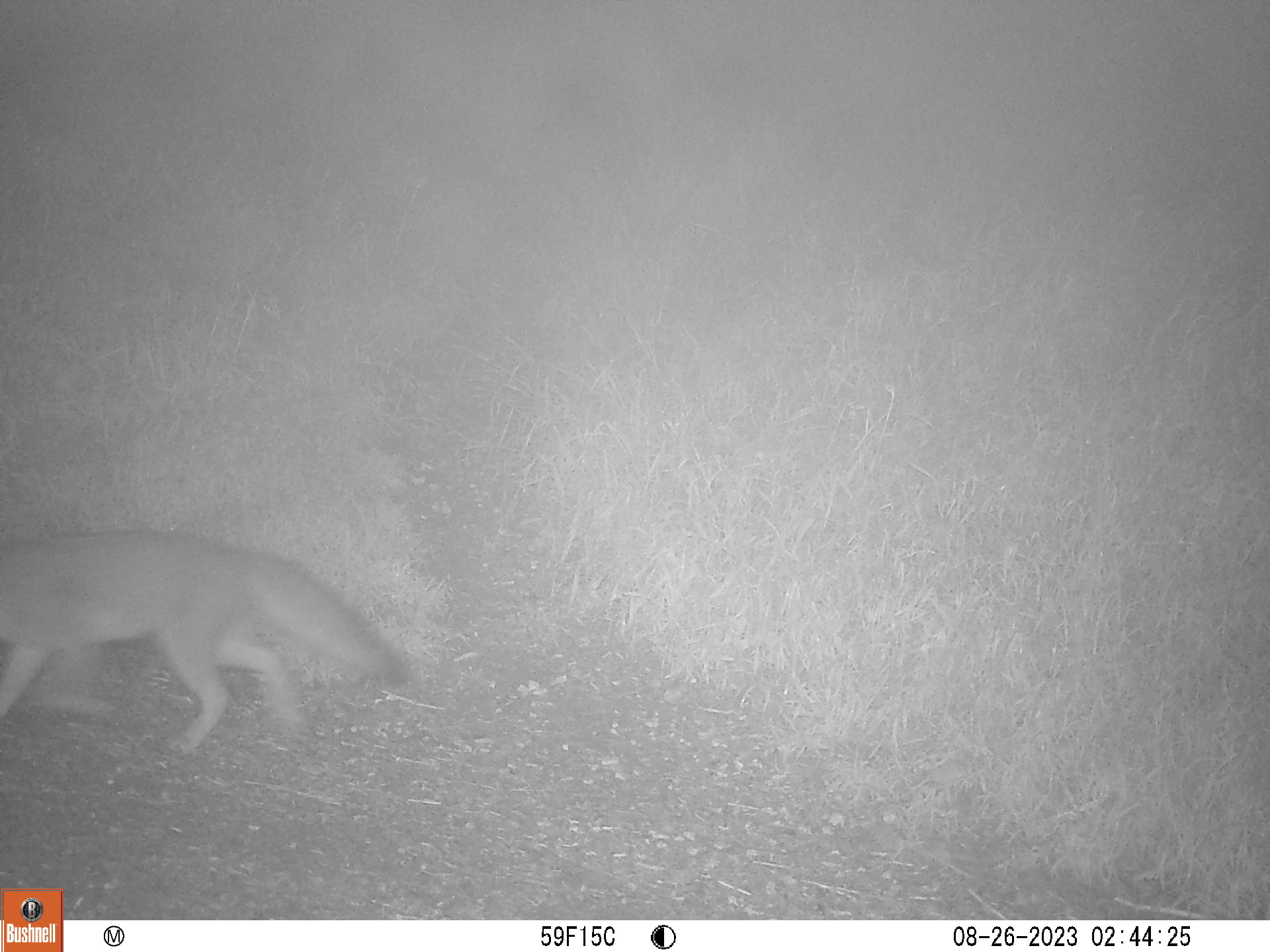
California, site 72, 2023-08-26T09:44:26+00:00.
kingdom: Animalia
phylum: Chordata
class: Mammalia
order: Carnivora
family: Canidae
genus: Urocyon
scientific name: Urocyon cinereoargenteus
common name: gray fox